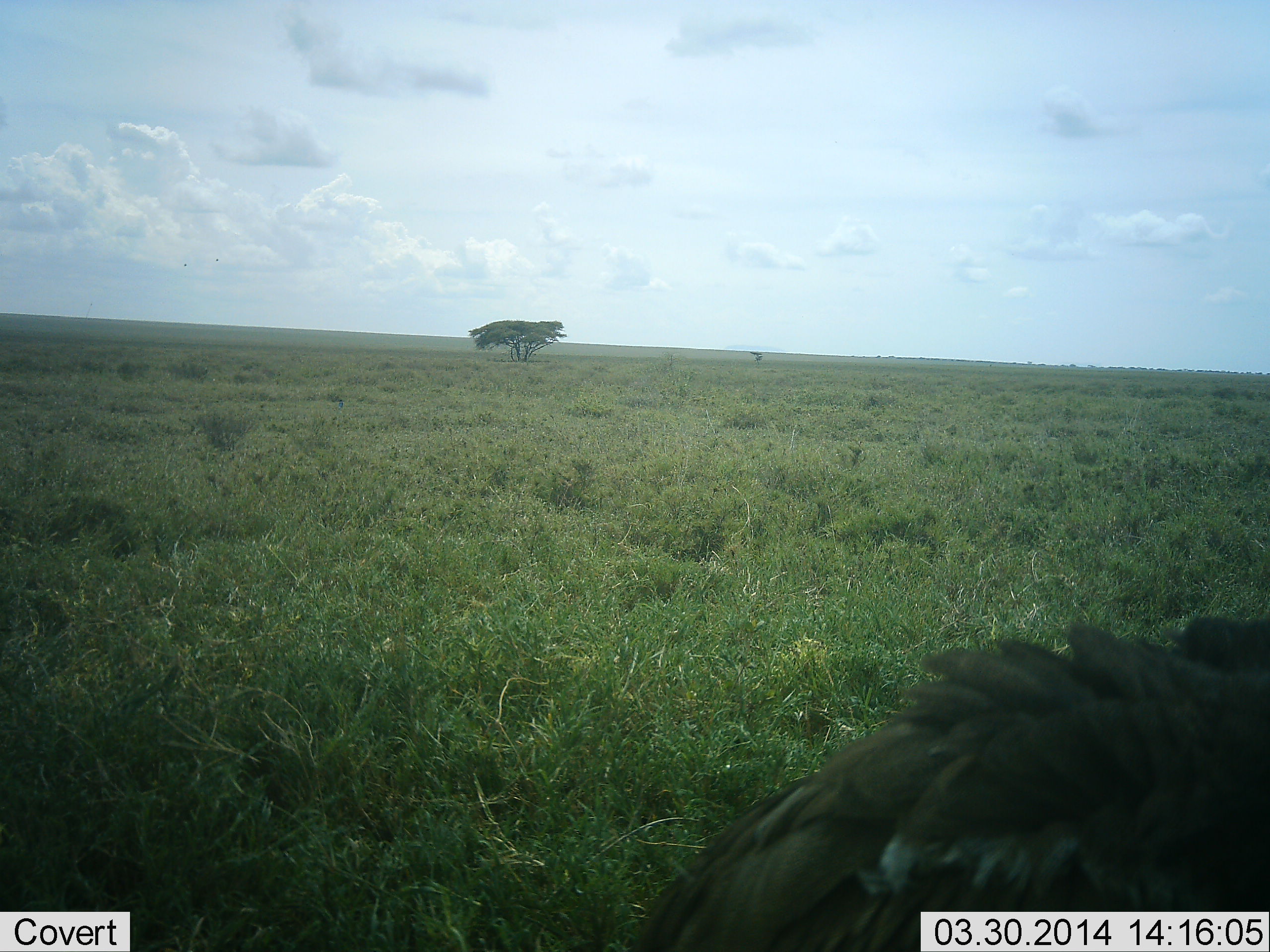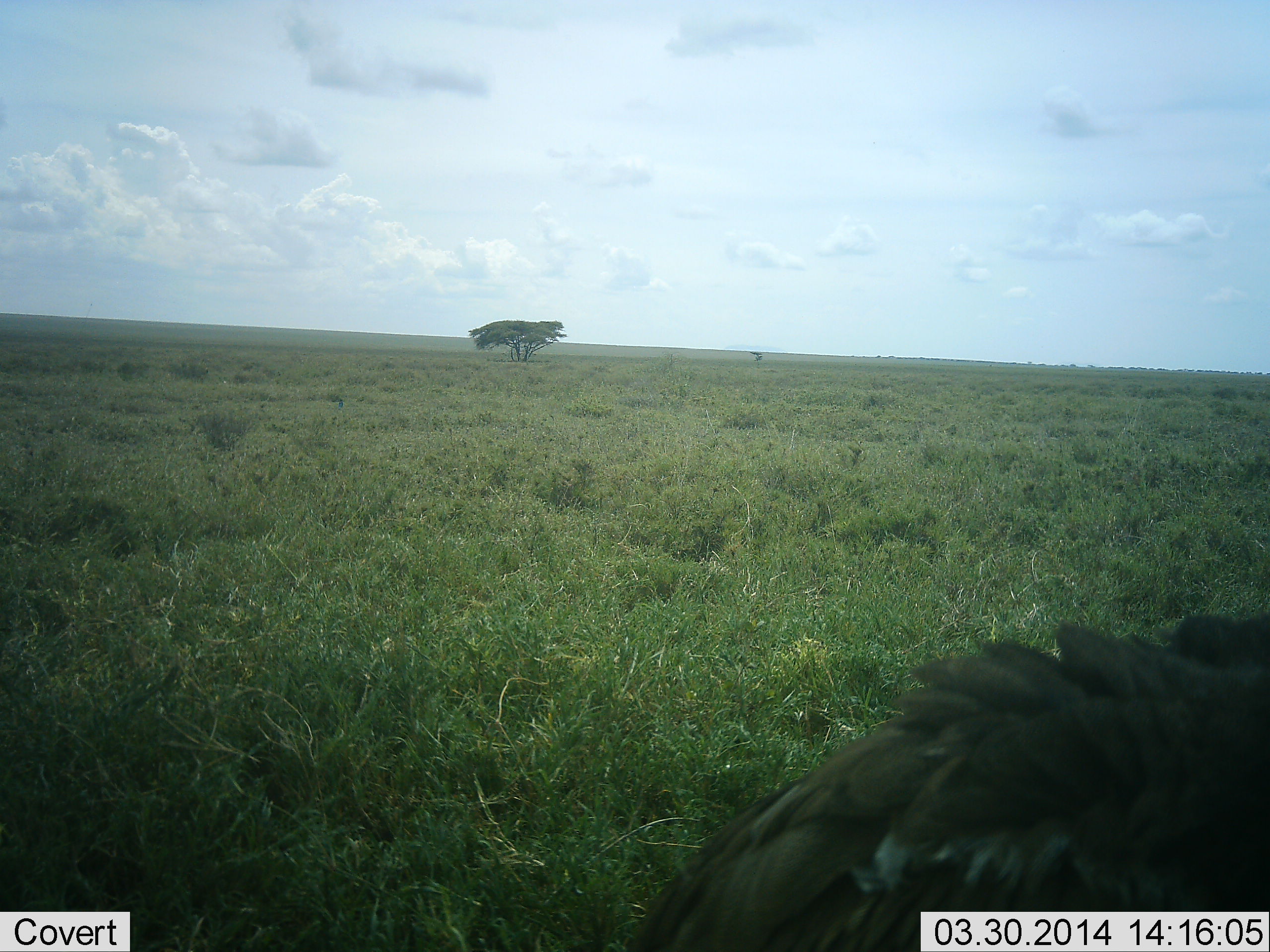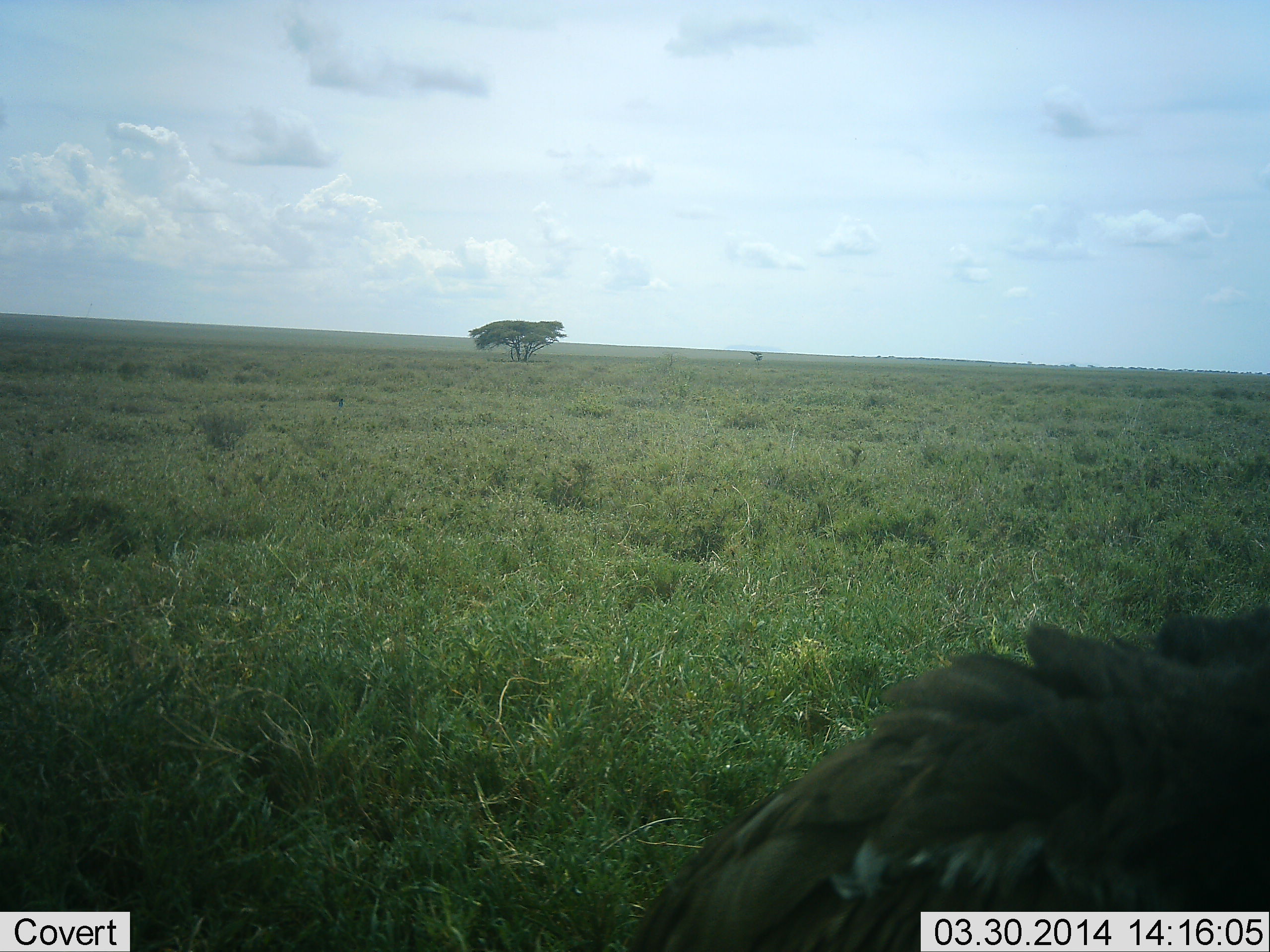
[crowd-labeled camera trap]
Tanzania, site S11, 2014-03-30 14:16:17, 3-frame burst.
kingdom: Animalia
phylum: Chordata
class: Aves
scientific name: Aves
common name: bird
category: otherbird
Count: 1.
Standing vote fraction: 75%.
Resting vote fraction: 25%.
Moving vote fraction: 0%.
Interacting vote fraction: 0%.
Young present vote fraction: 0%.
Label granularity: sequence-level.